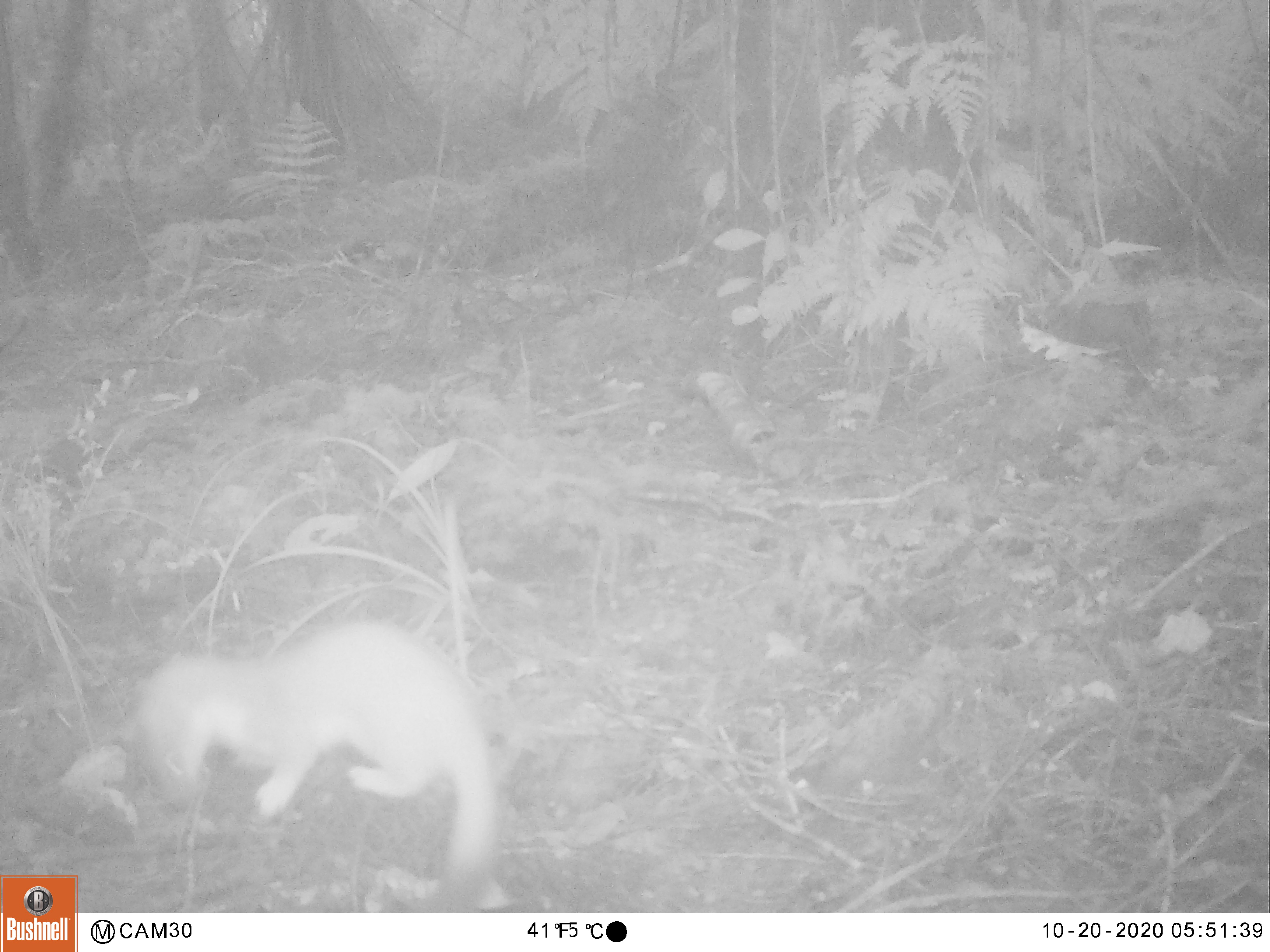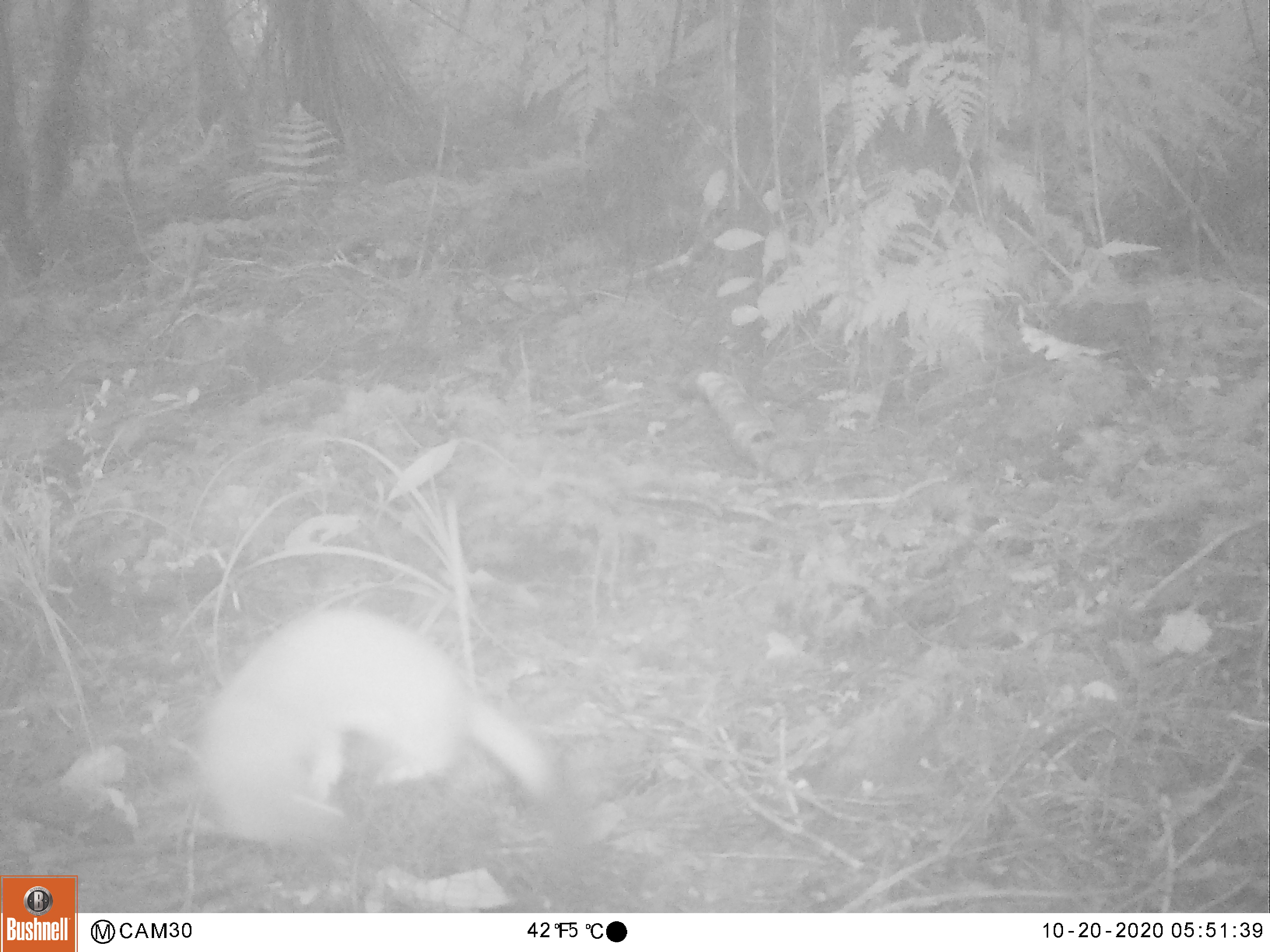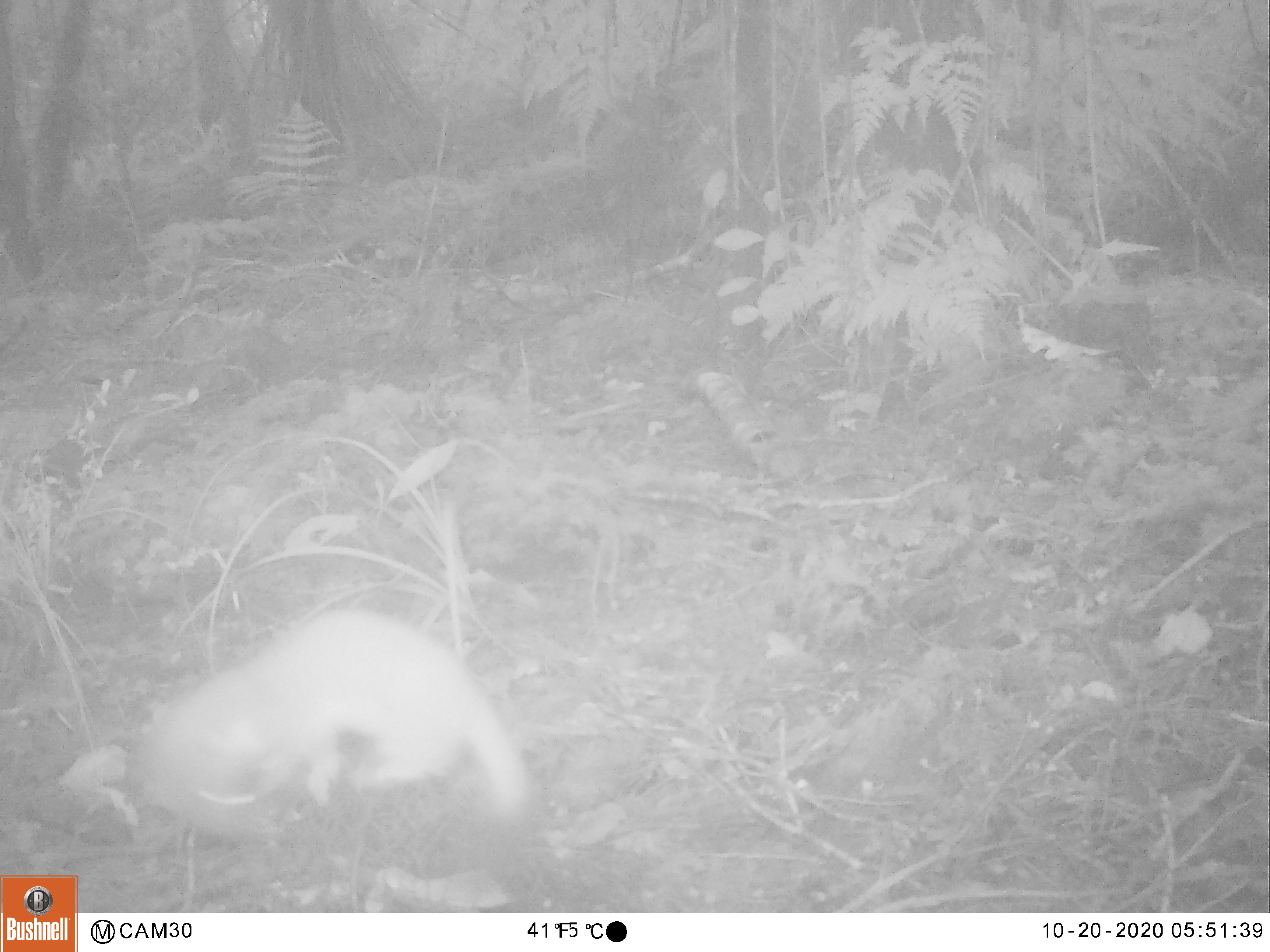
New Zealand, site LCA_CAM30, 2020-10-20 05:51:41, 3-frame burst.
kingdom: Animalia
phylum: Chordata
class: Mammalia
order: Carnivora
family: Mustelidae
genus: Mustela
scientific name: Mustela erminea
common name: stoat